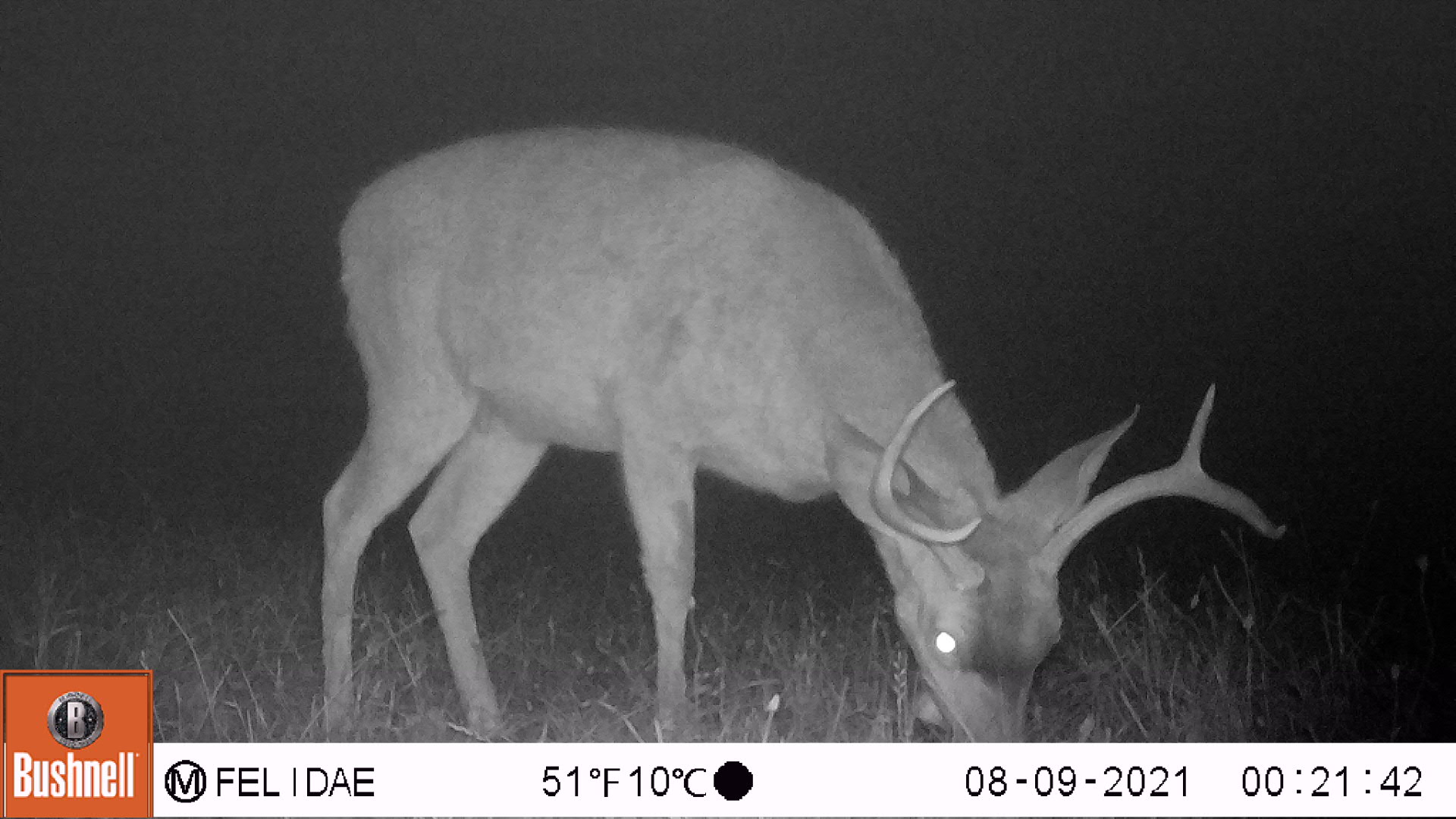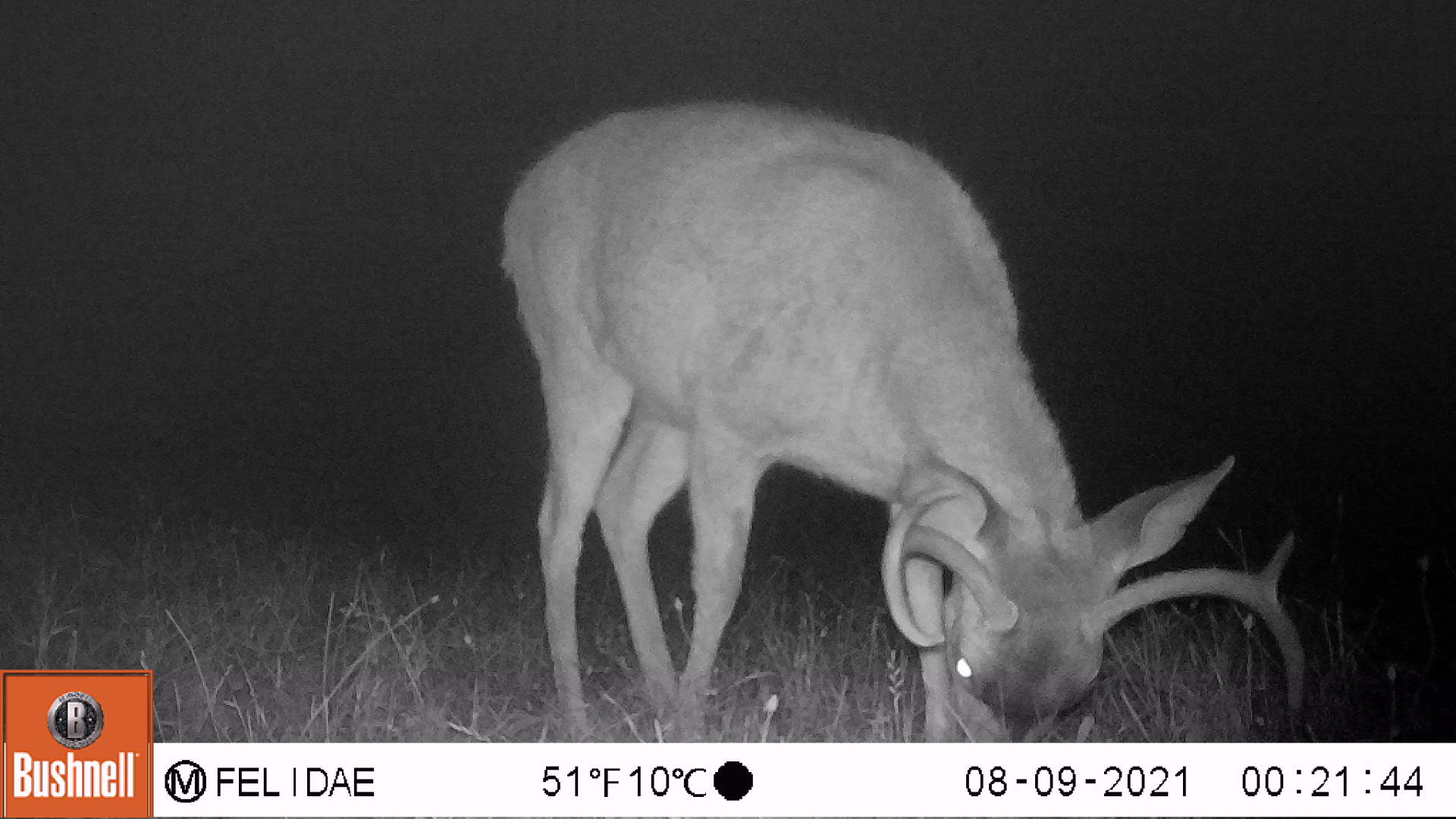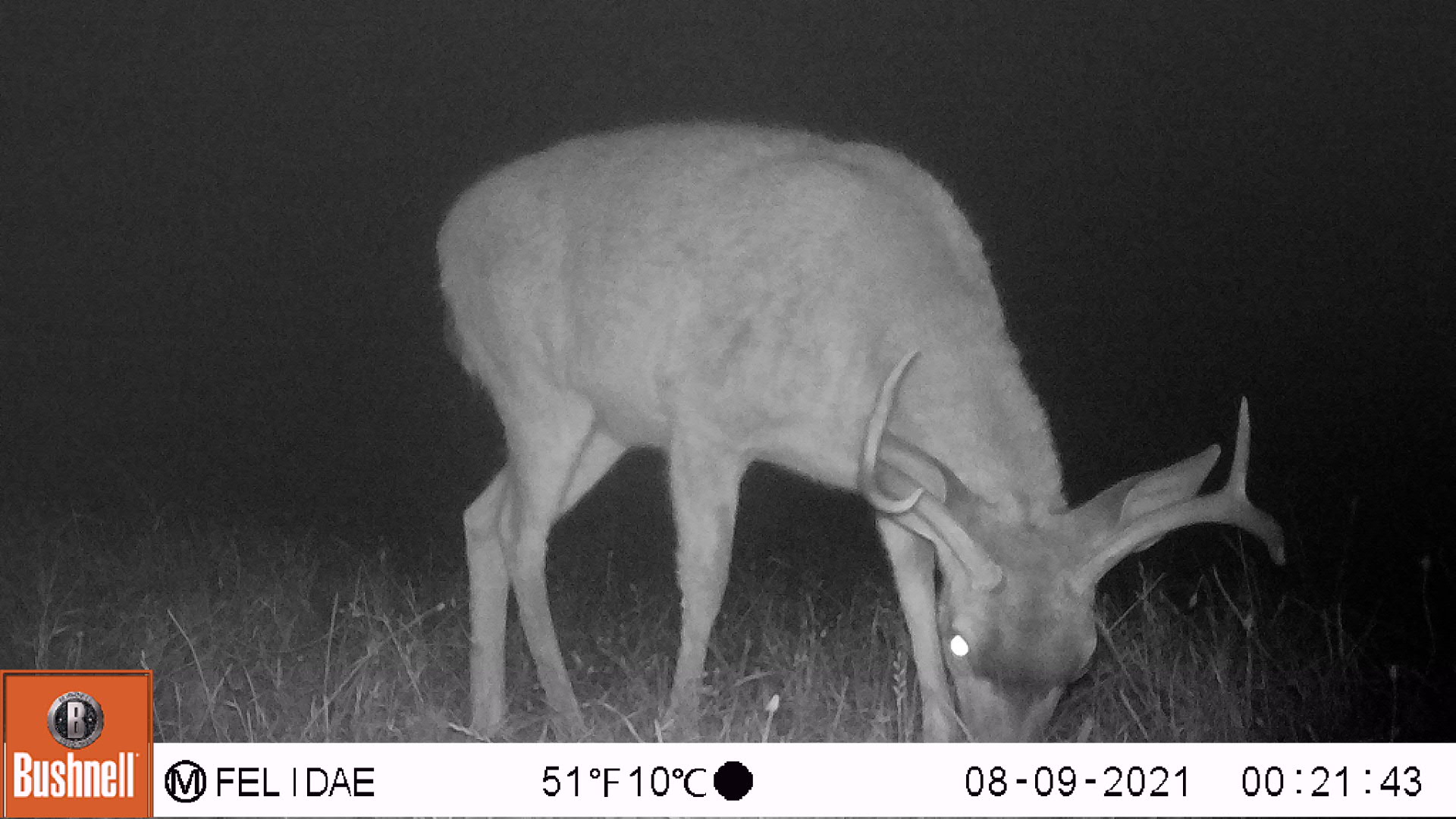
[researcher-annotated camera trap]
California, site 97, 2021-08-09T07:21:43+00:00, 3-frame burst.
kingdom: Animalia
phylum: Chordata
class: Mammalia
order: Artiodactyla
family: Cervidae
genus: Odocoileus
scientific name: Odocoileus hemionus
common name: mule deer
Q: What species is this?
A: Mule deer (Odocoileus hemionus).